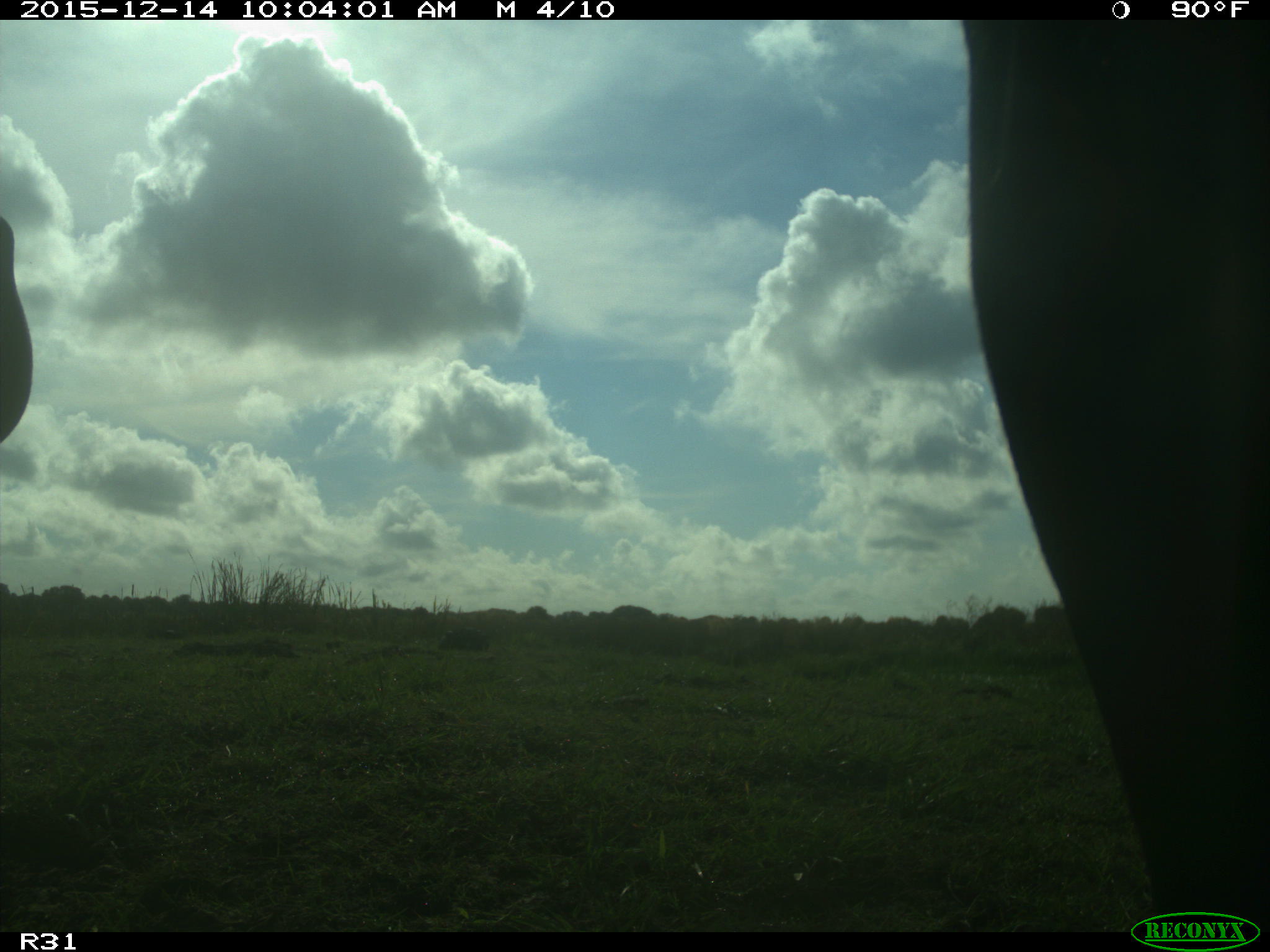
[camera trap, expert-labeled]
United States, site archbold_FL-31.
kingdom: Animalia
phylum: Chordata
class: Mammalia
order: Artiodactyla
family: Bovidae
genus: Bos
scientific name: Bos taurus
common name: domestic cow